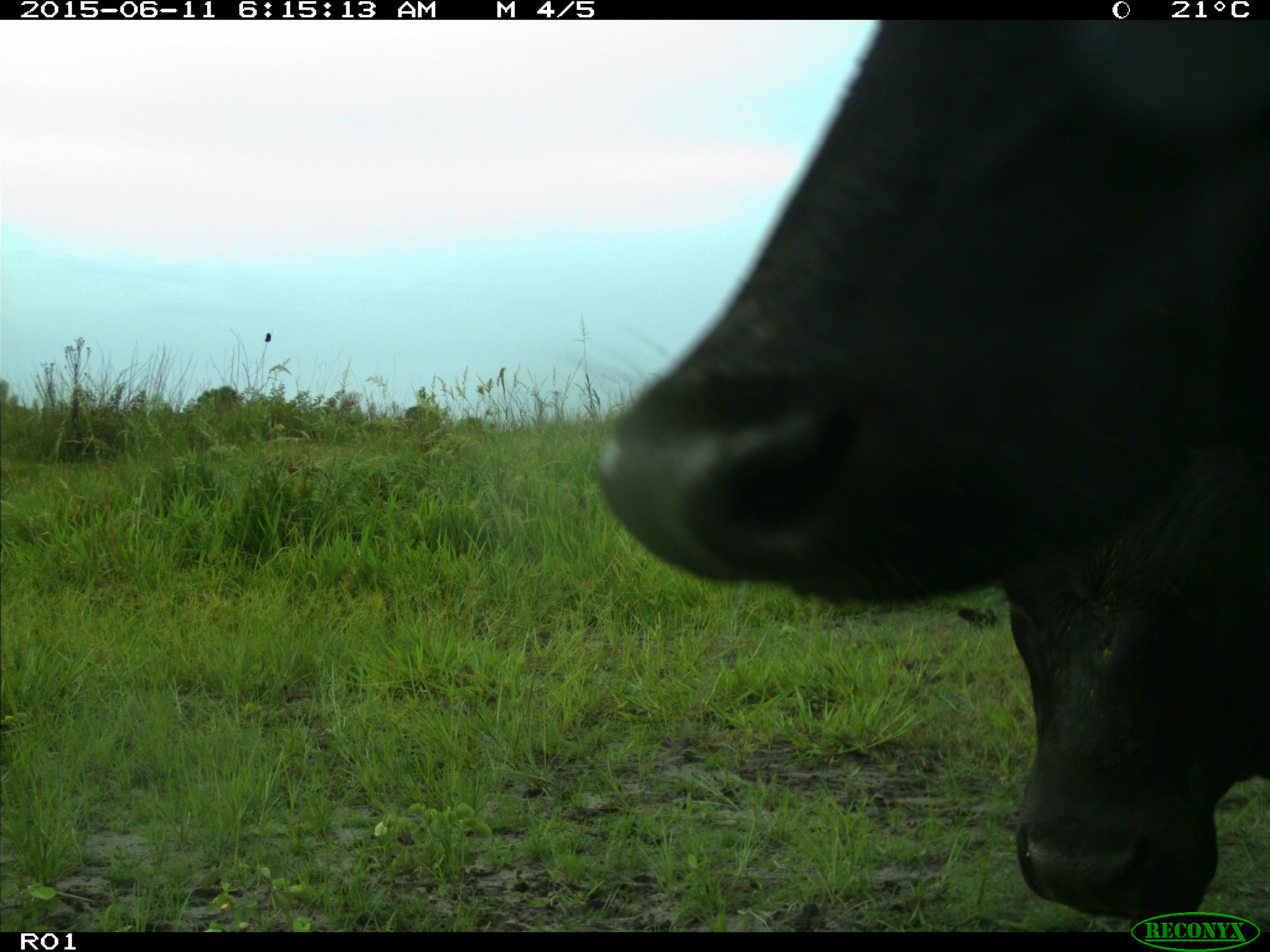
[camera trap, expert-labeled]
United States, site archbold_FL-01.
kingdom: Animalia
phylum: Chordata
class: Mammalia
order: Artiodactyla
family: Bovidae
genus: Bos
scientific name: Bos taurus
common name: domestic cow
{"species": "Bos taurus (domestic cow)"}